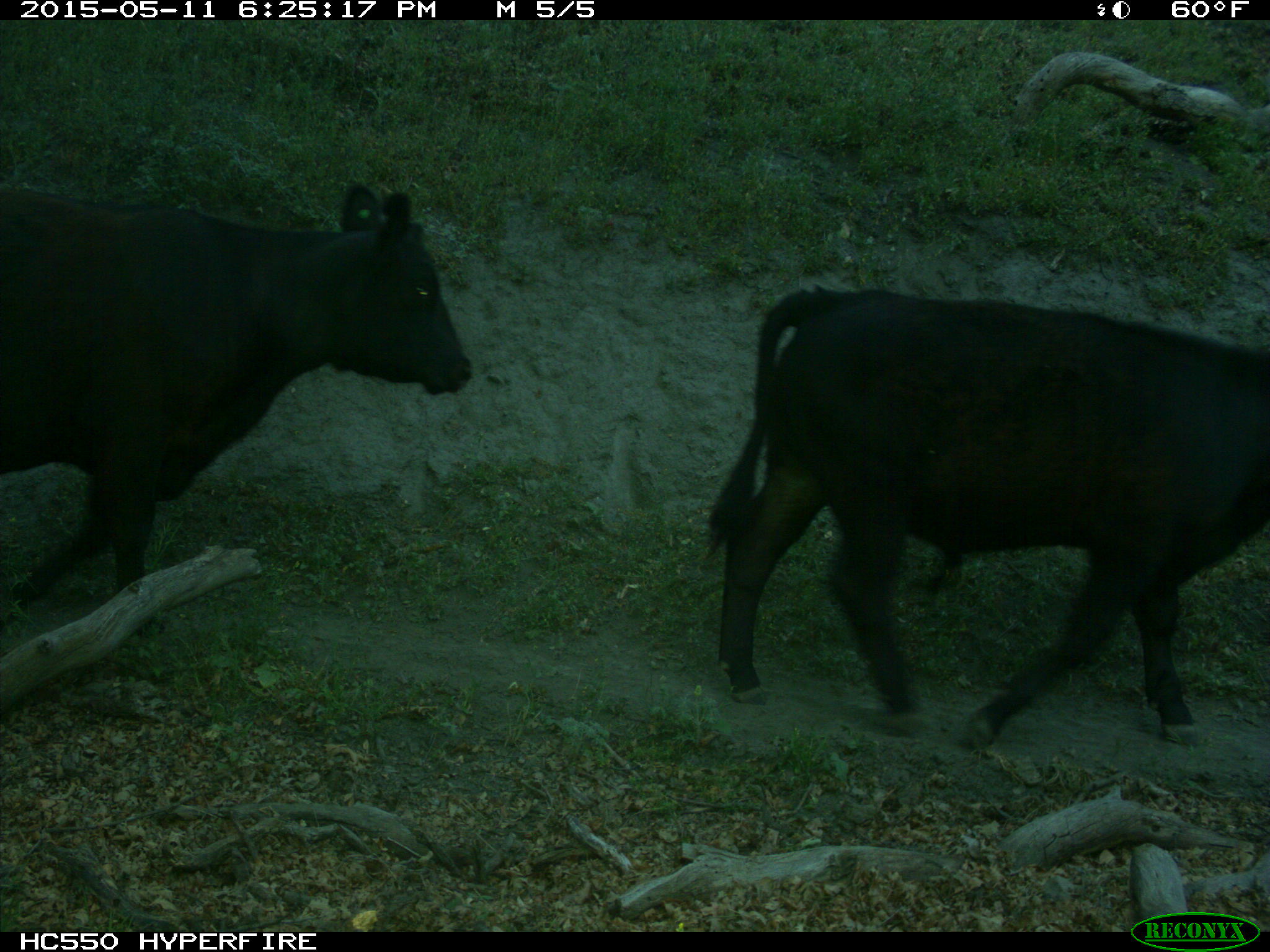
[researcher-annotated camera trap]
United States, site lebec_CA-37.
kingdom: Animalia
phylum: Chordata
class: Mammalia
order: Artiodactyla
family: Bovidae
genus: Bos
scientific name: Bos taurus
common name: domestic cow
Bos taurus (domestic cow).